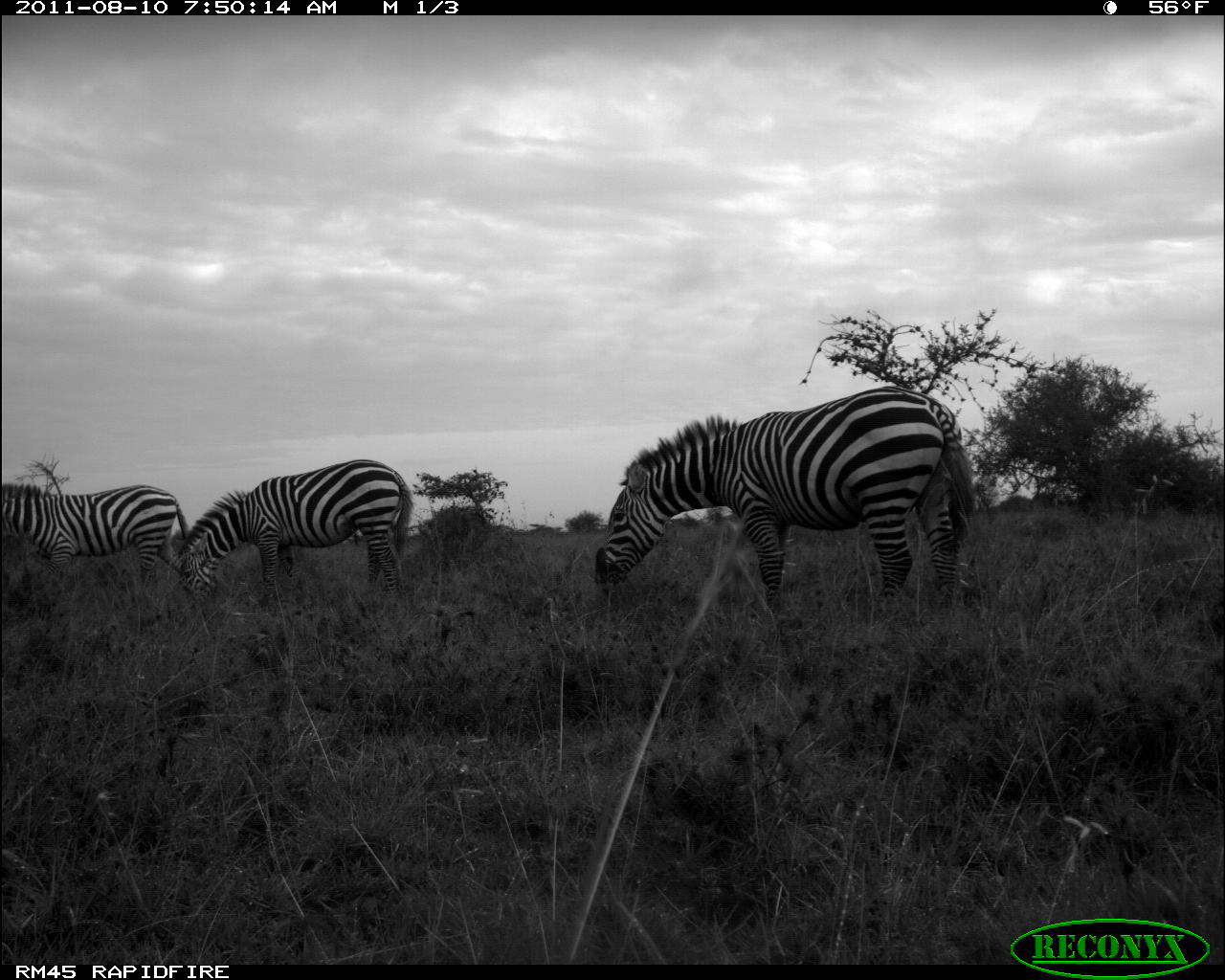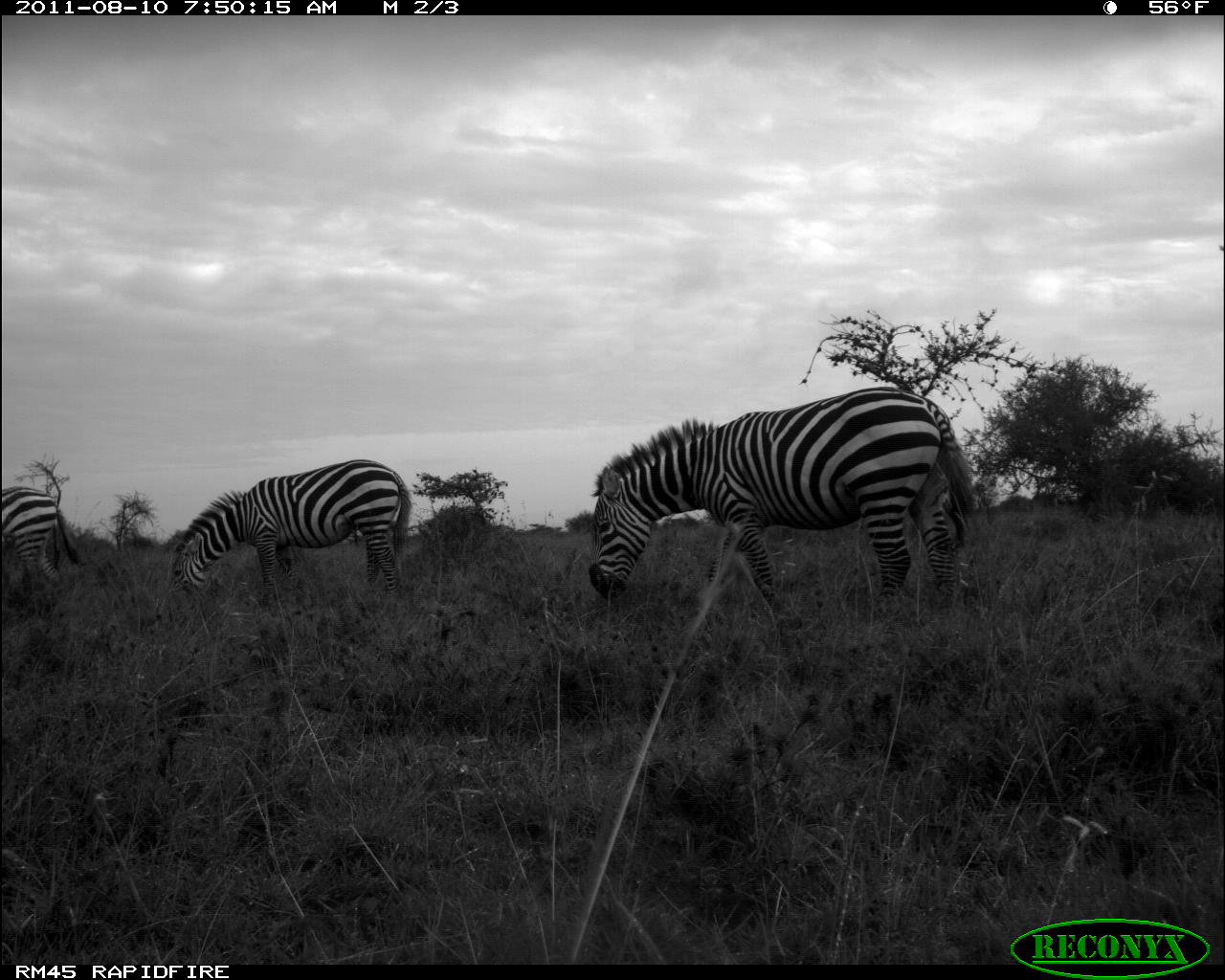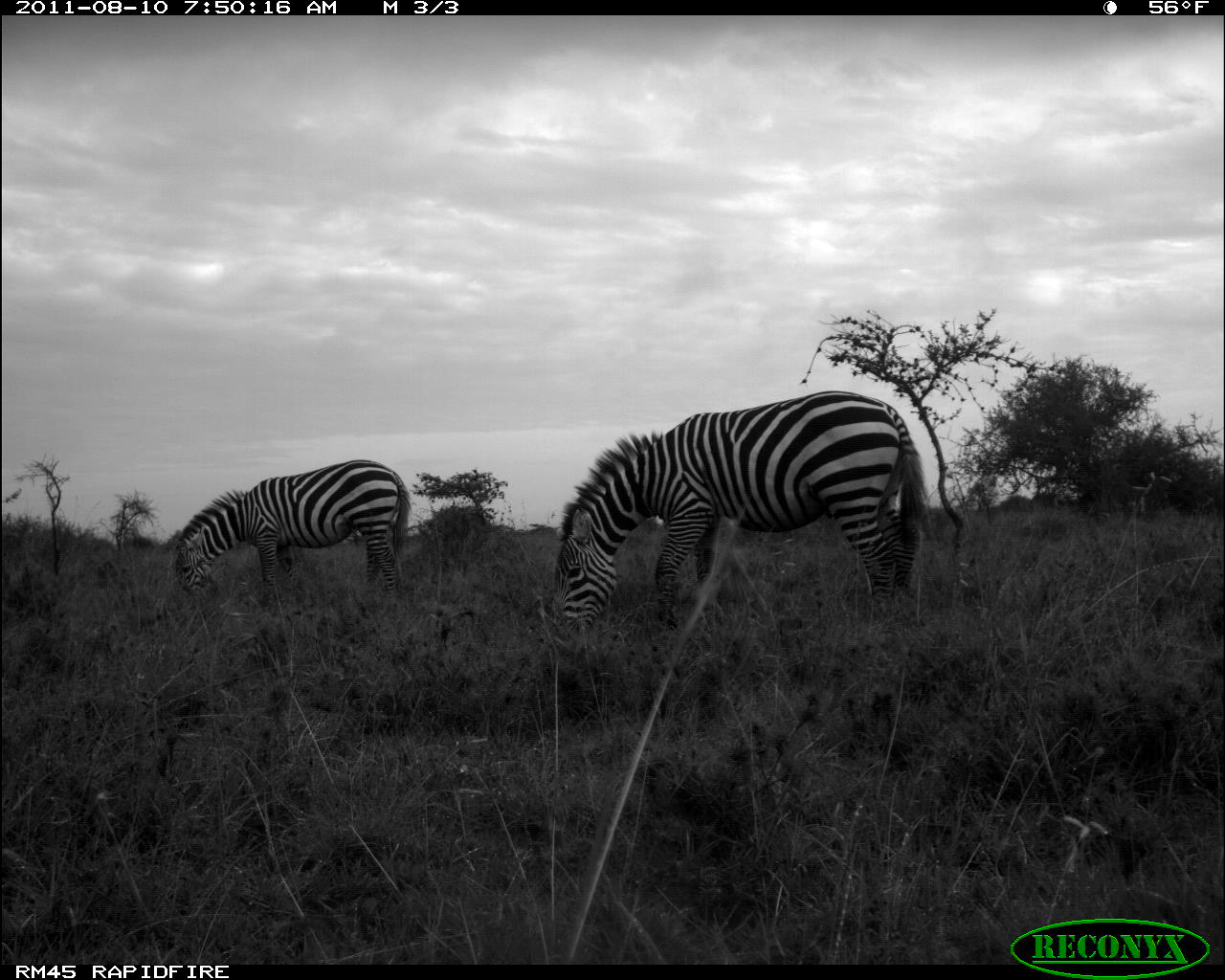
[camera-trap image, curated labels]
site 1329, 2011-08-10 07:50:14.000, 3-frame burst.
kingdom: Animalia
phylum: Chordata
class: Mammalia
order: Perissodactyla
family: Equidae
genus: Equus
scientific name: Equus quagga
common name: plains zebra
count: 3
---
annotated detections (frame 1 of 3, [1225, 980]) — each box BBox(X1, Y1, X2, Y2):
equus quagga: BBox(596, 385, 973, 605); BBox(180, 458, 412, 608); BBox(0, 483, 185, 598)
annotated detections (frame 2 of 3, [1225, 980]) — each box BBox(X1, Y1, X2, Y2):
equus quagga: BBox(583, 384, 975, 609); BBox(162, 456, 410, 600); BBox(0, 485, 80, 600)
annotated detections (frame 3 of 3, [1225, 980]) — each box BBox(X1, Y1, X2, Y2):
equus quagga: BBox(557, 390, 931, 643); BBox(174, 459, 410, 608)